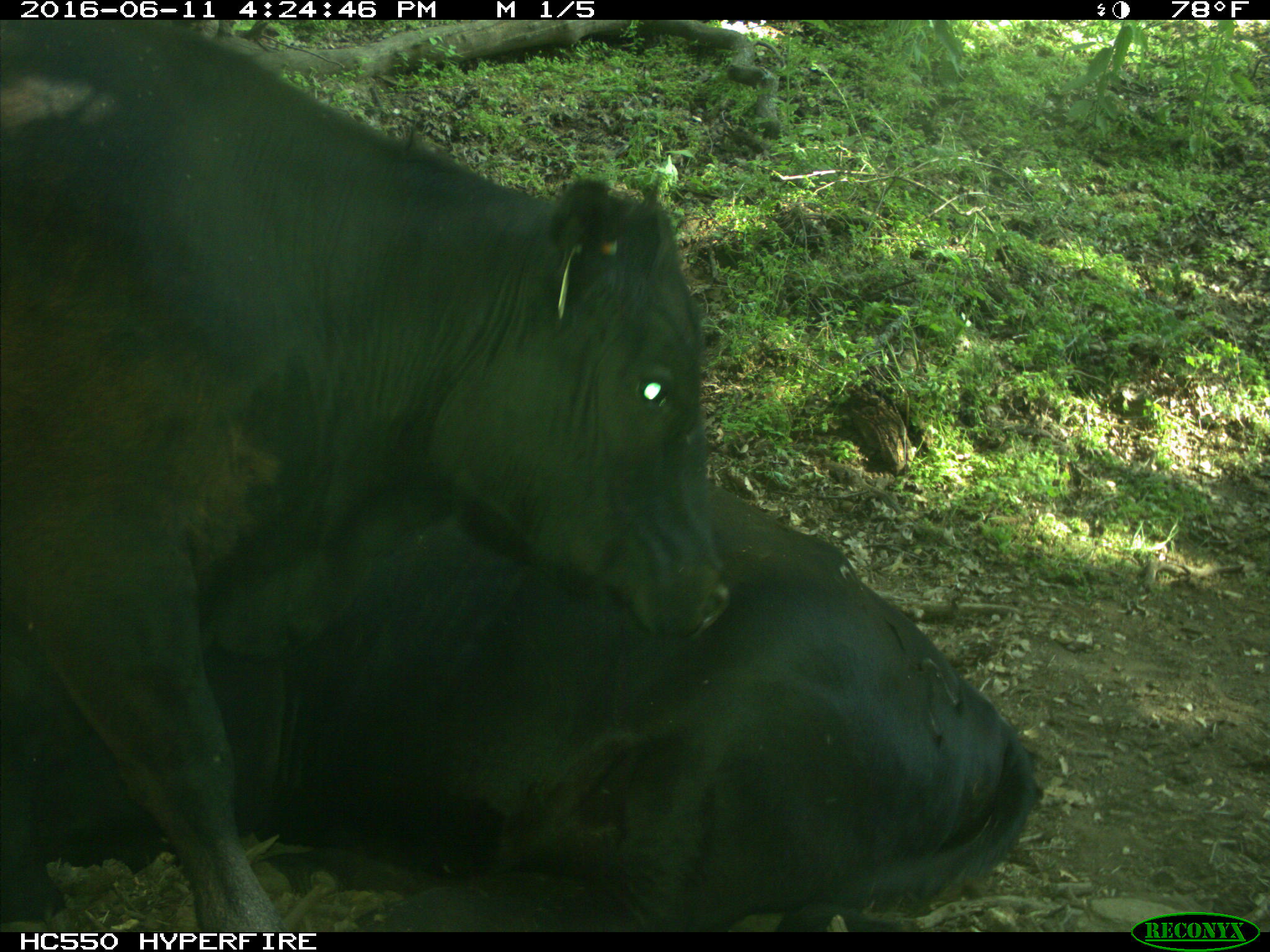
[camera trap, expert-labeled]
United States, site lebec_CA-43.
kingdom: Animalia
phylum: Chordata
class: Mammalia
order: Artiodactyla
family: Bovidae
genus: Bos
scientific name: Bos taurus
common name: domestic cow